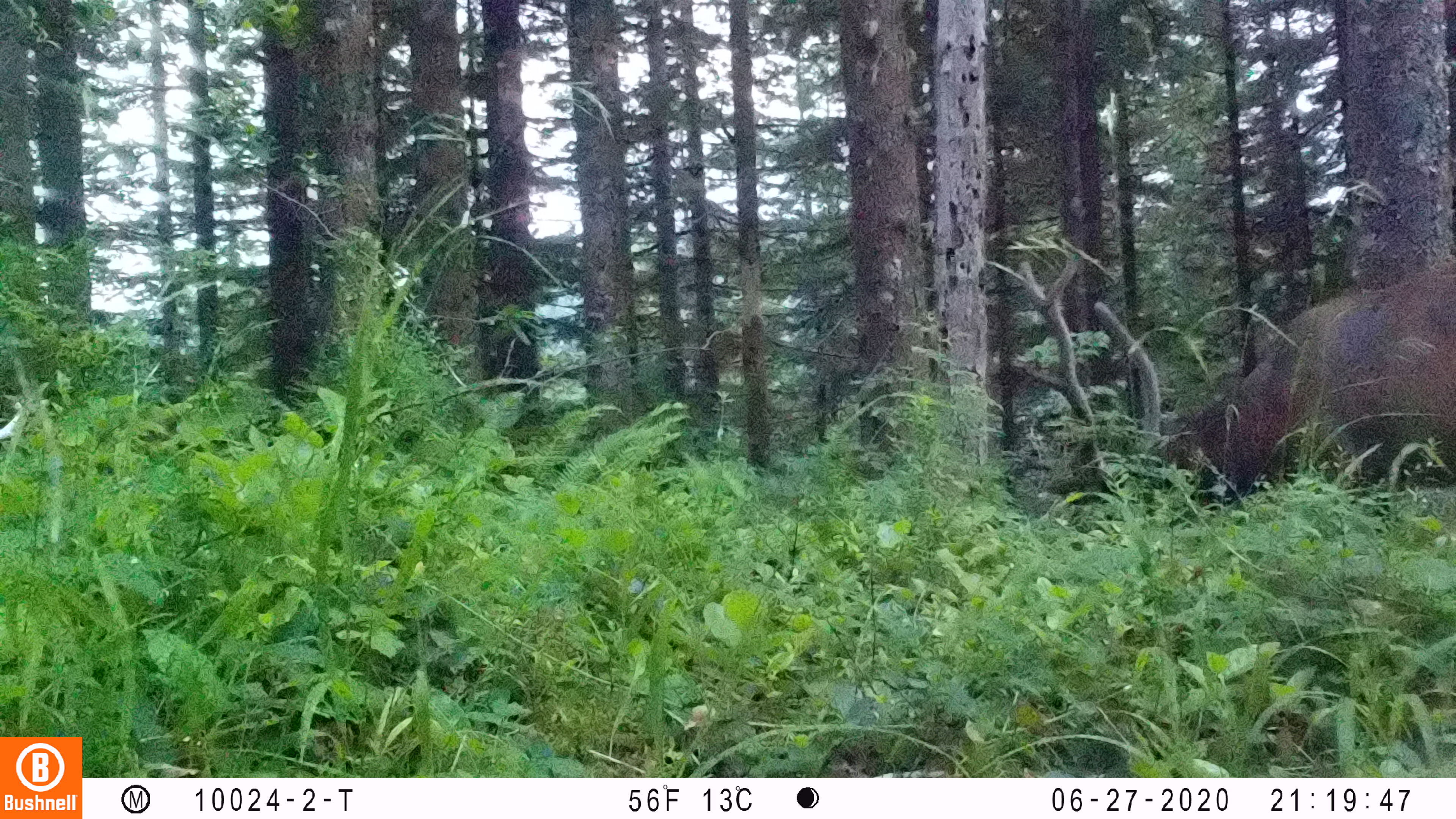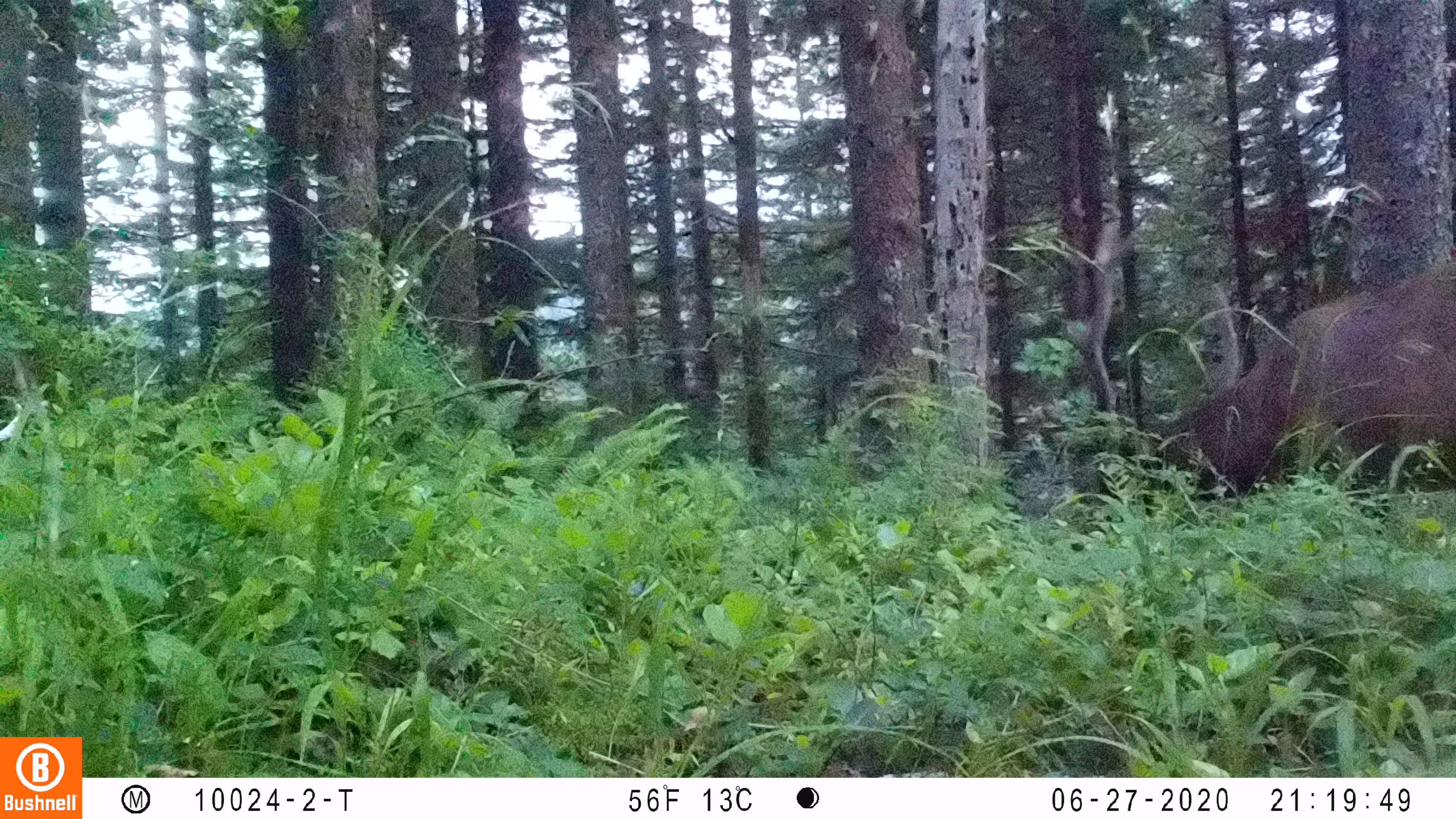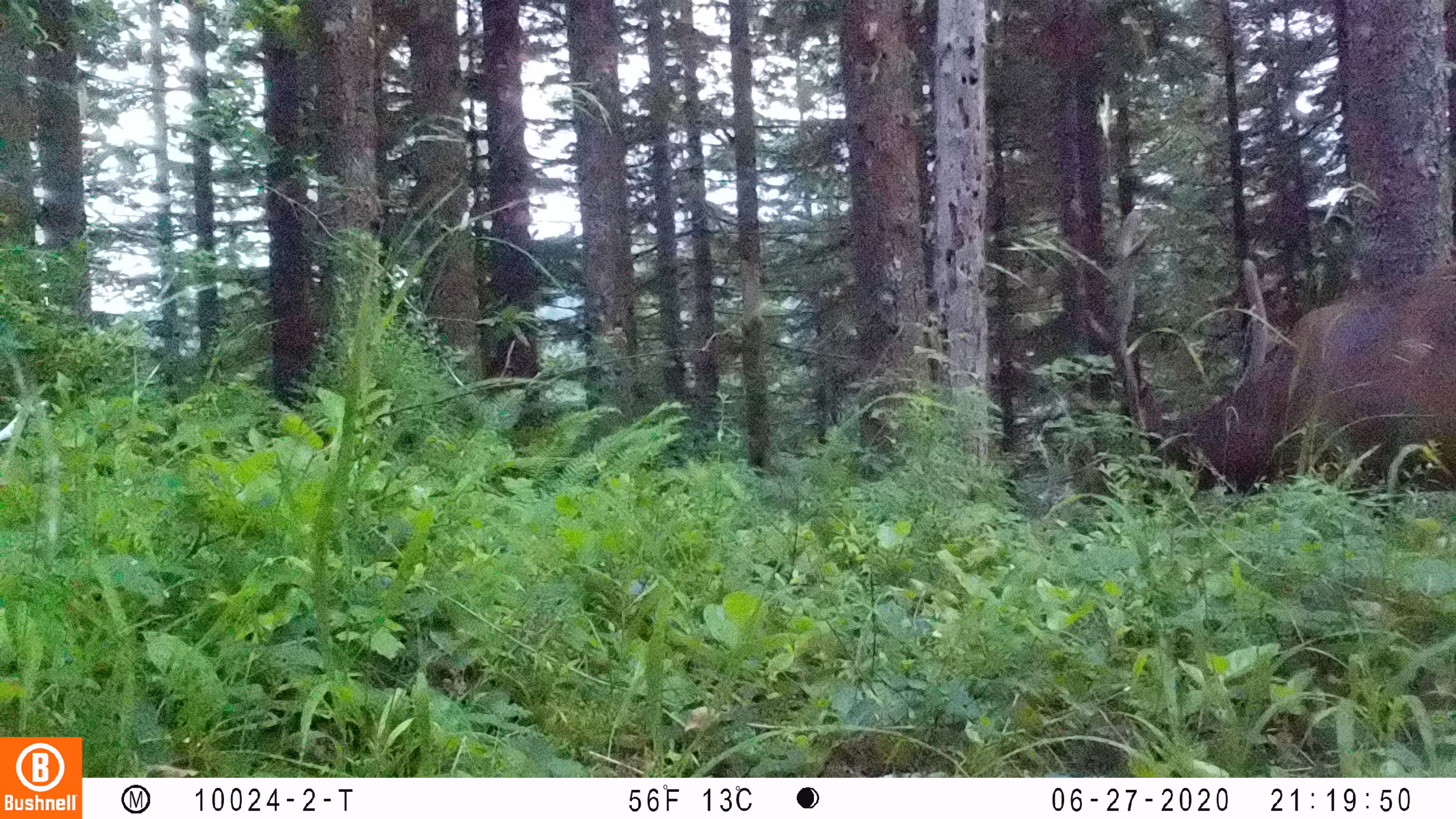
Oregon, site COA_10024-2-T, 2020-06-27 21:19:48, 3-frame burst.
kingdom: Animalia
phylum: Chordata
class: Mammalia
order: Artiodactyla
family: Cervidae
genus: Cervus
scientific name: Cervus canadensis roosevelti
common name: roosevelt elk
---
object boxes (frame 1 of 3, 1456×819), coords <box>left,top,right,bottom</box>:
roosevelt elk: <box>1003,215,1453,531</box>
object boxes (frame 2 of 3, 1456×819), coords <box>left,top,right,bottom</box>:
roosevelt elk: <box>1053,201,1451,505</box>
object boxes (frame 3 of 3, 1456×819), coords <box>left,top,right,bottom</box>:
roosevelt elk: <box>1070,183,1451,492</box>